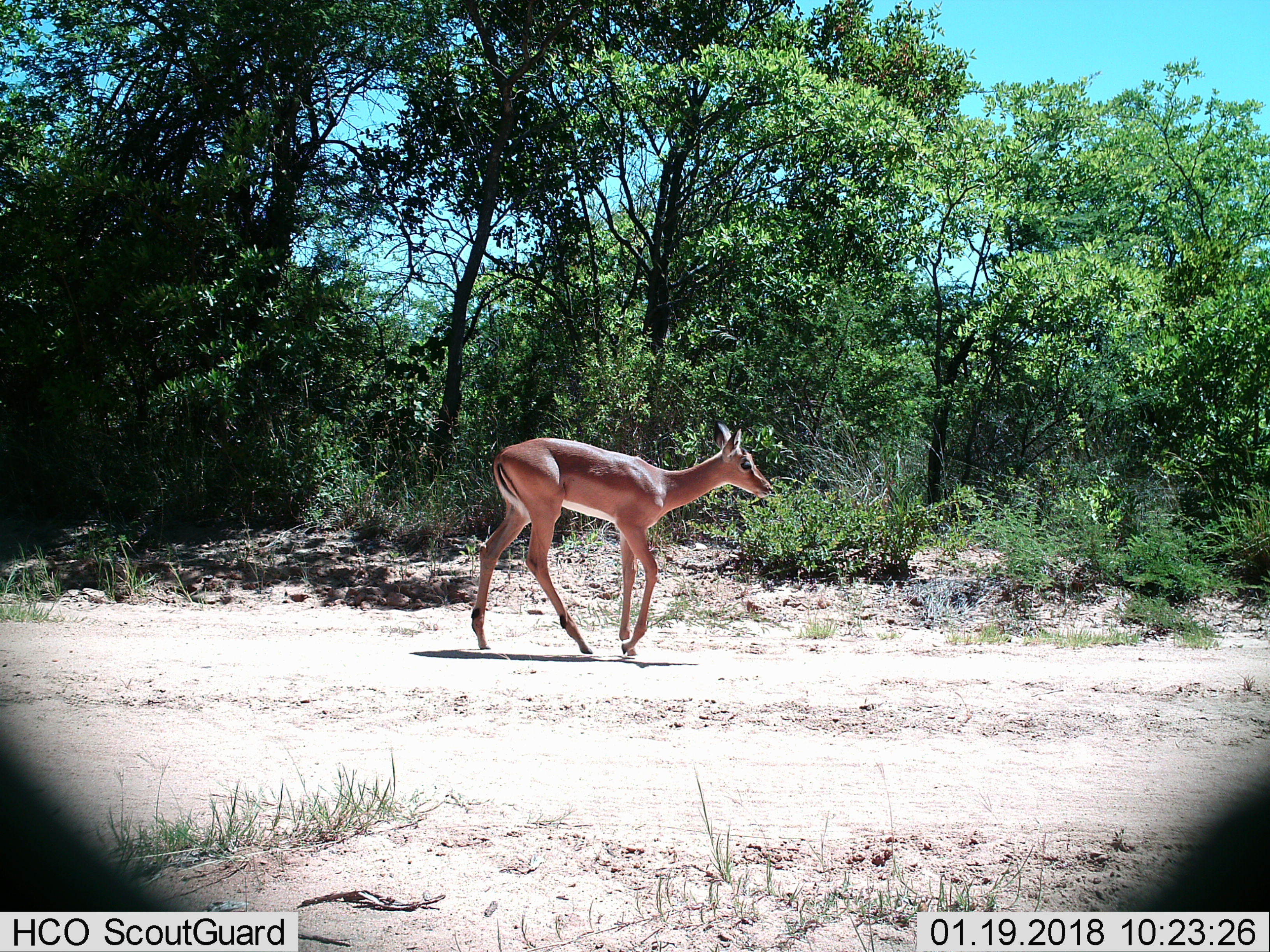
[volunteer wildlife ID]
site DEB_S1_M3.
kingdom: Animalia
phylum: Chordata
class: Mammalia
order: Artiodactyla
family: Bovidae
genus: Aepyceros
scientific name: Aepyceros melampus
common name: impala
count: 1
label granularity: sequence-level